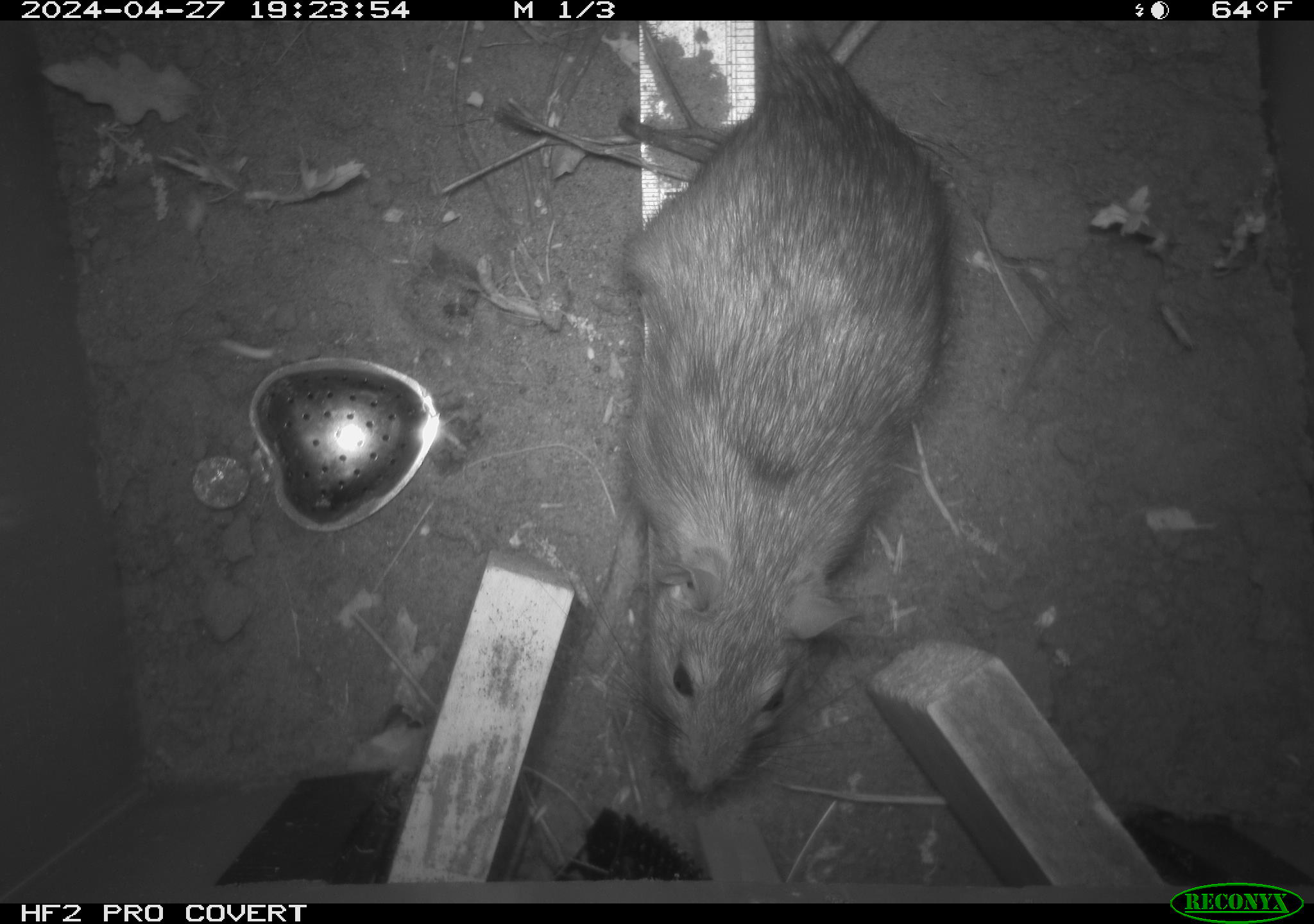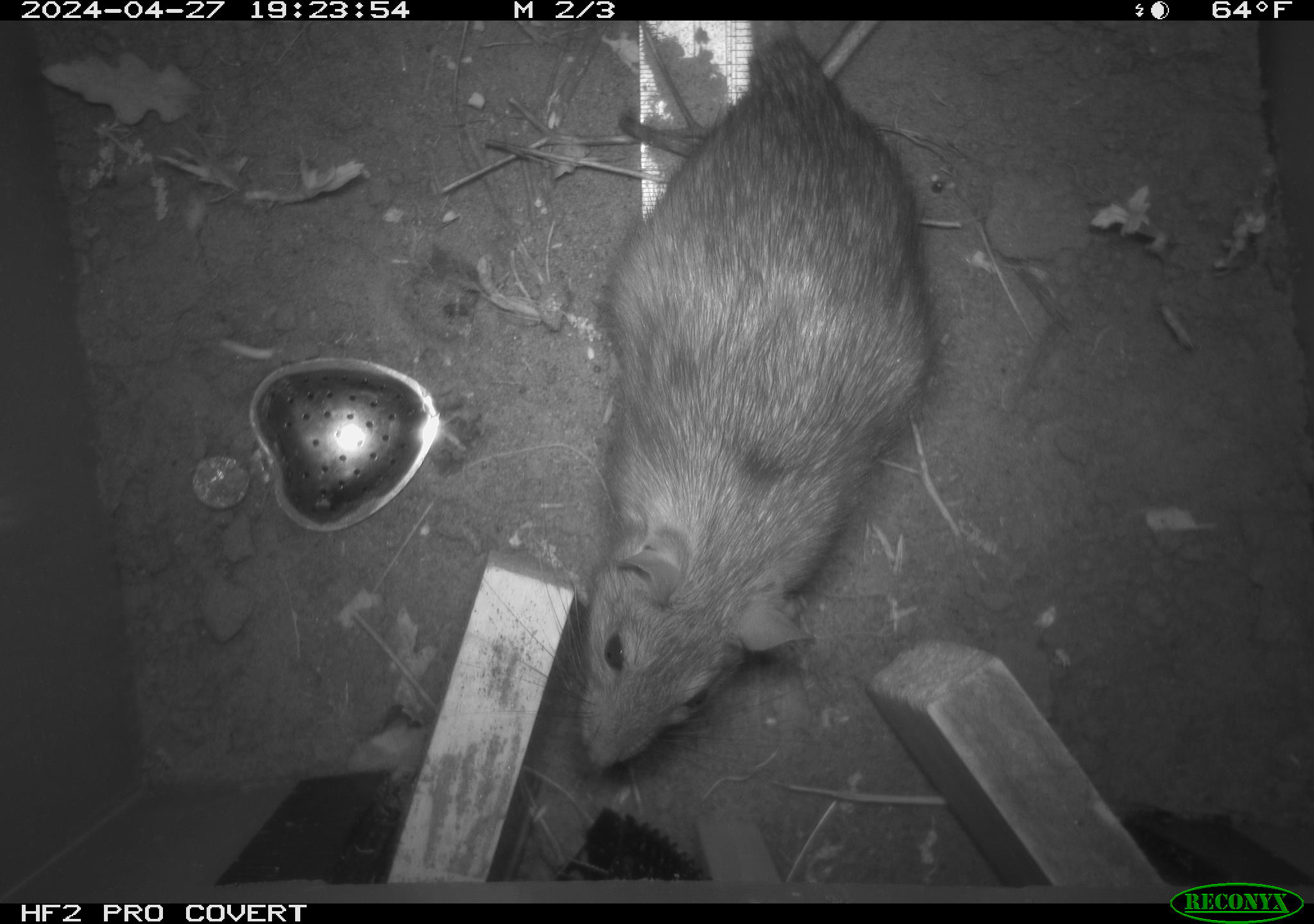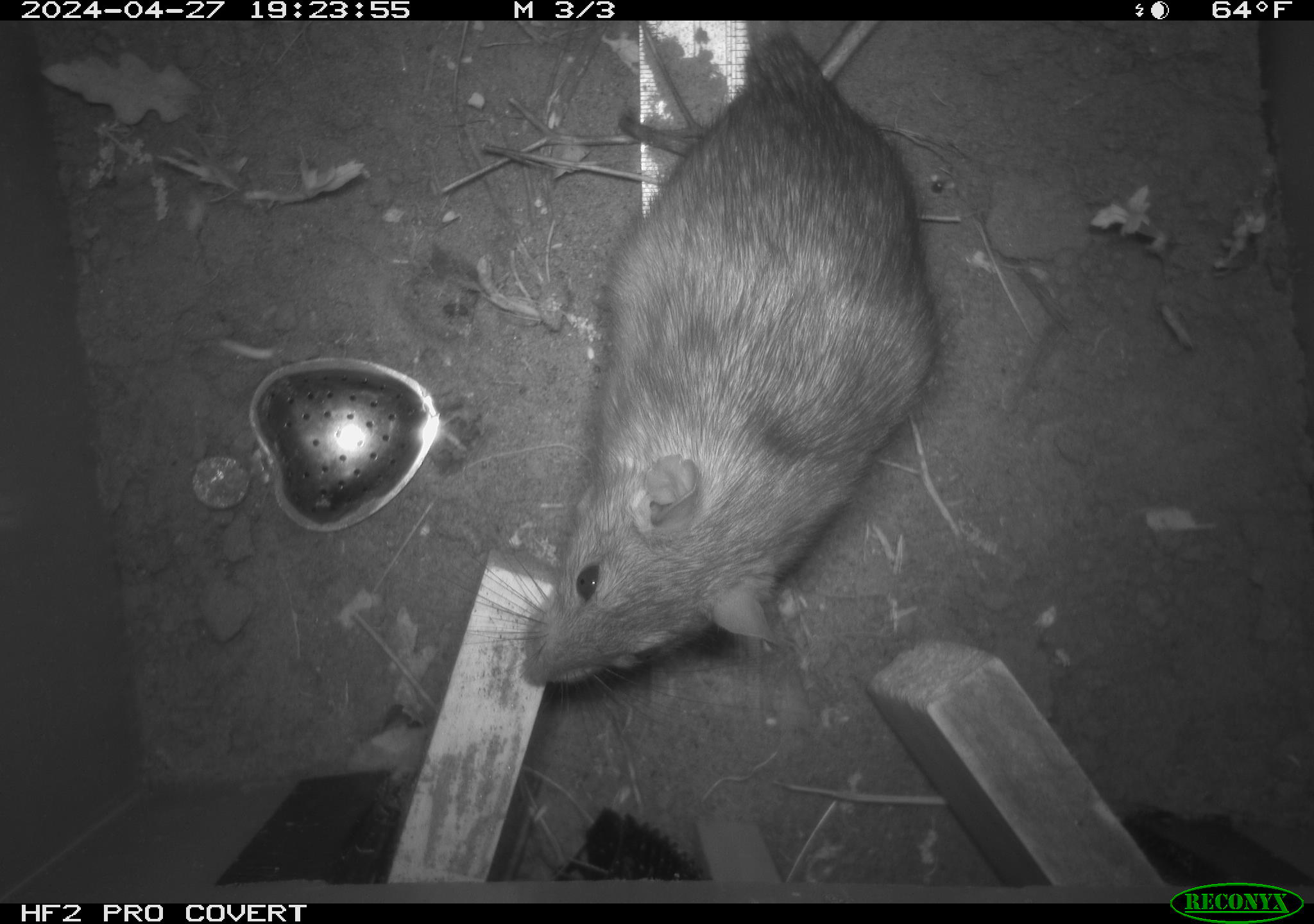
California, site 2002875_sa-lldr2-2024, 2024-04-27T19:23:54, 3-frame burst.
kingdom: Animalia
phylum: Chordata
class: Mammalia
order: Rodentia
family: Muridae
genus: Rattus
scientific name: Rattus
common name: rat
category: rattus species